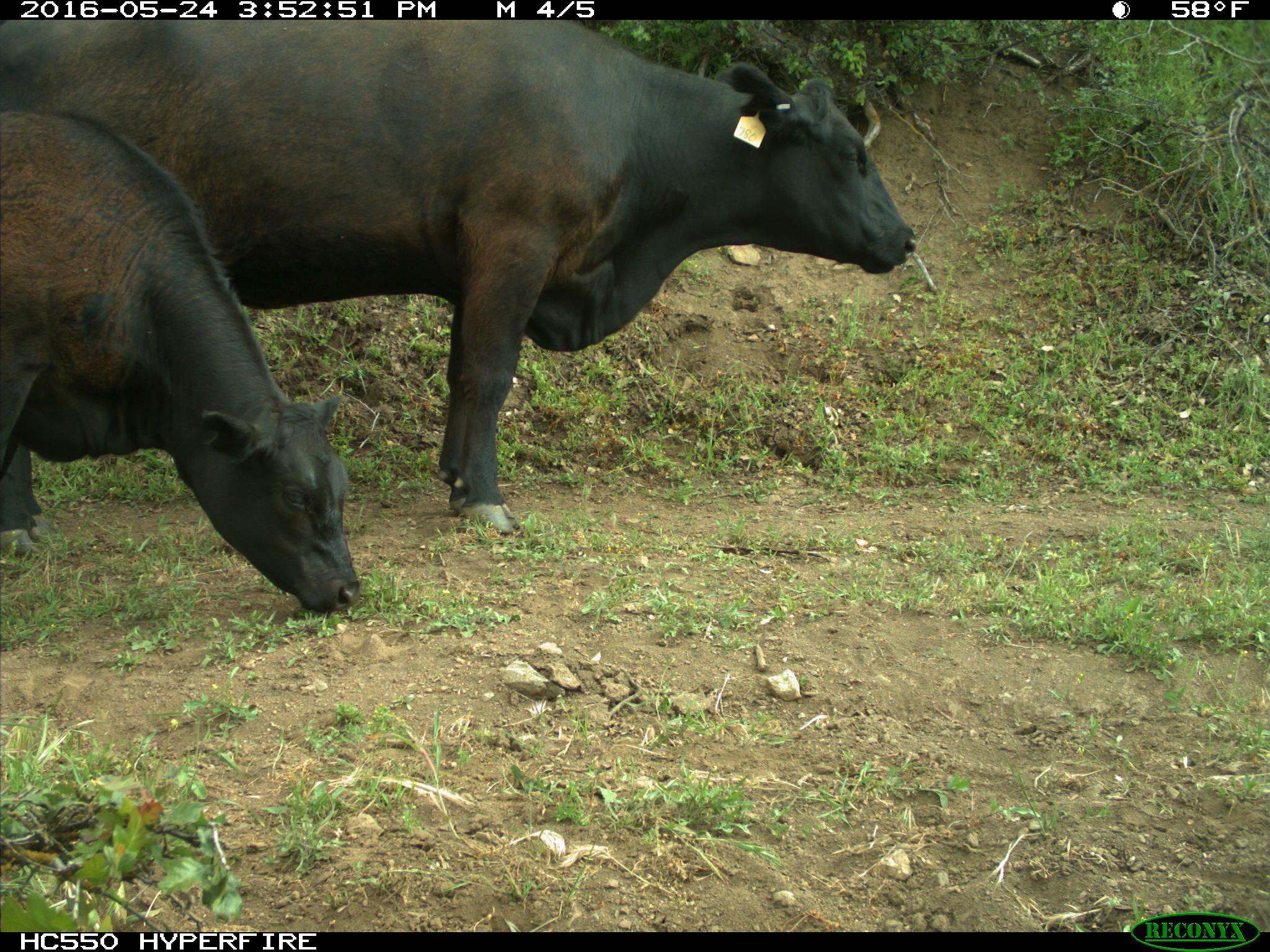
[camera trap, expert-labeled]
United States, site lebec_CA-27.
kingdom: Animalia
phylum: Chordata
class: Mammalia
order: Artiodactyla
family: Bovidae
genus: Bos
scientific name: Bos taurus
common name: domestic cow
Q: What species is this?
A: Bos taurus (domestic cow).